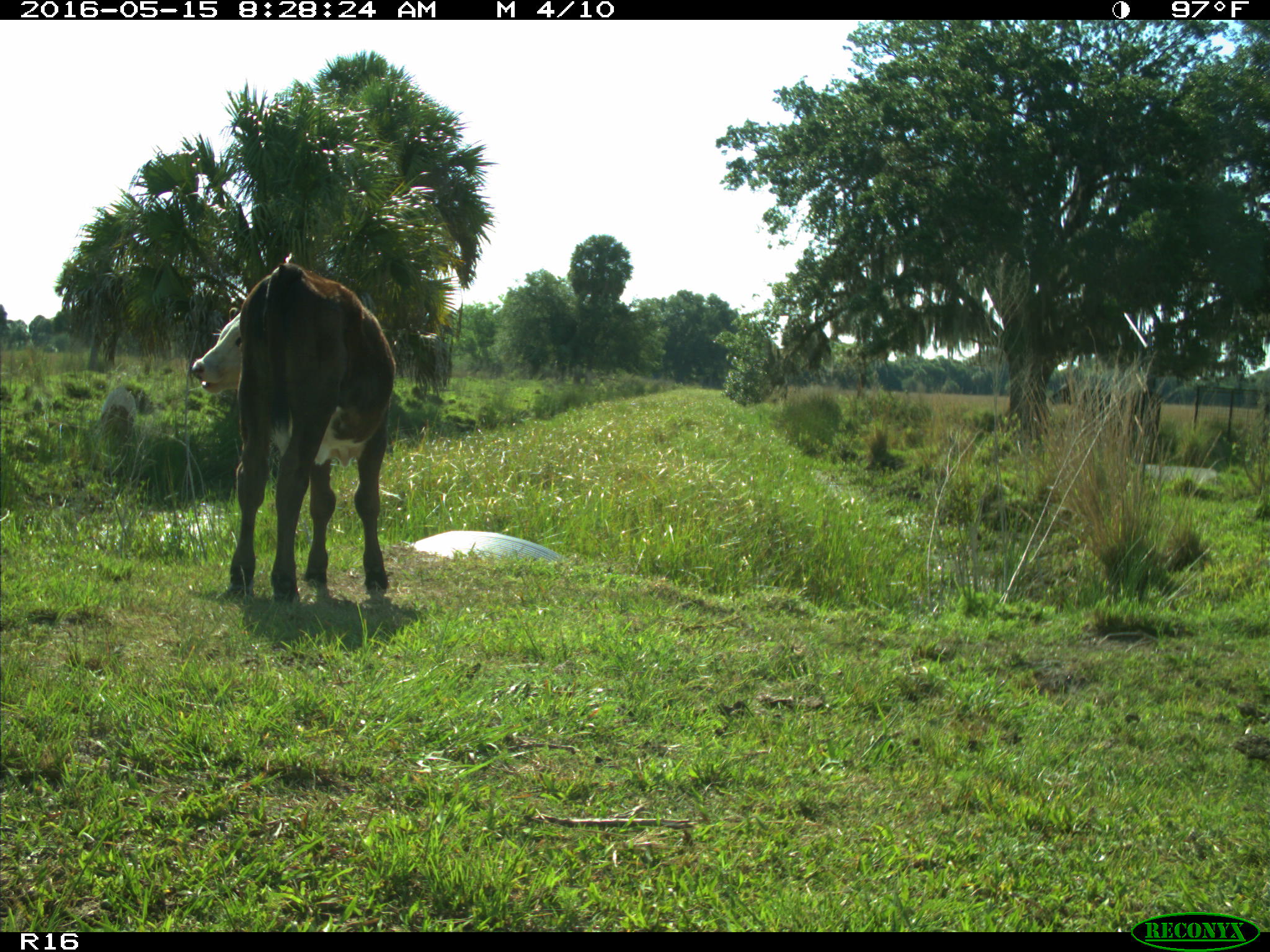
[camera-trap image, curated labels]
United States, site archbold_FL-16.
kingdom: Animalia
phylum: Chordata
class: Mammalia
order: Artiodactyla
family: Bovidae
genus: Bos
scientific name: Bos taurus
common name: domestic cow